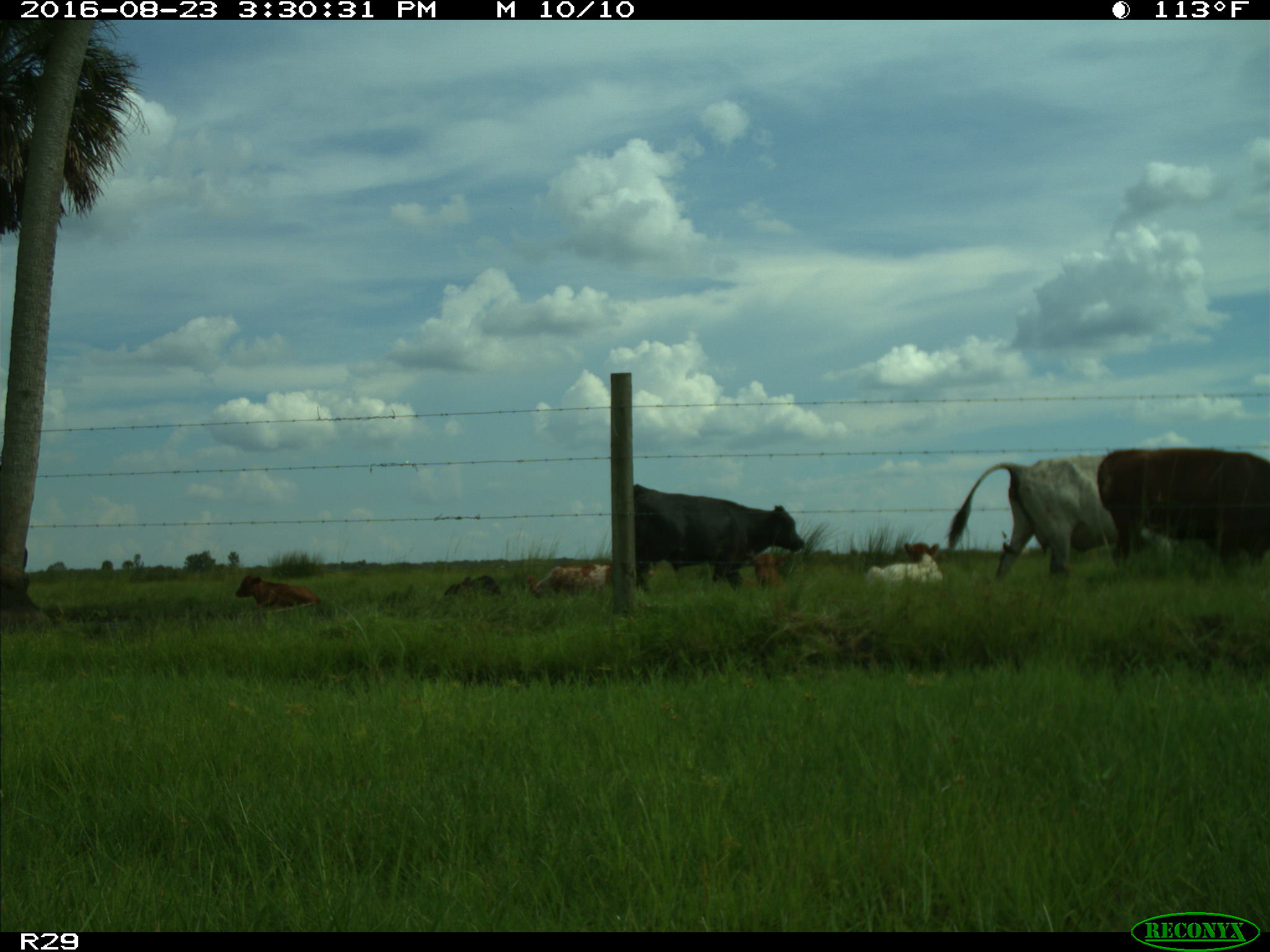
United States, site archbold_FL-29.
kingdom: Animalia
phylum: Chordata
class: Mammalia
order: Artiodactyla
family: Bovidae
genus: Bos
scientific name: Bos taurus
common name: domestic cow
Bos taurus (domestic cow).